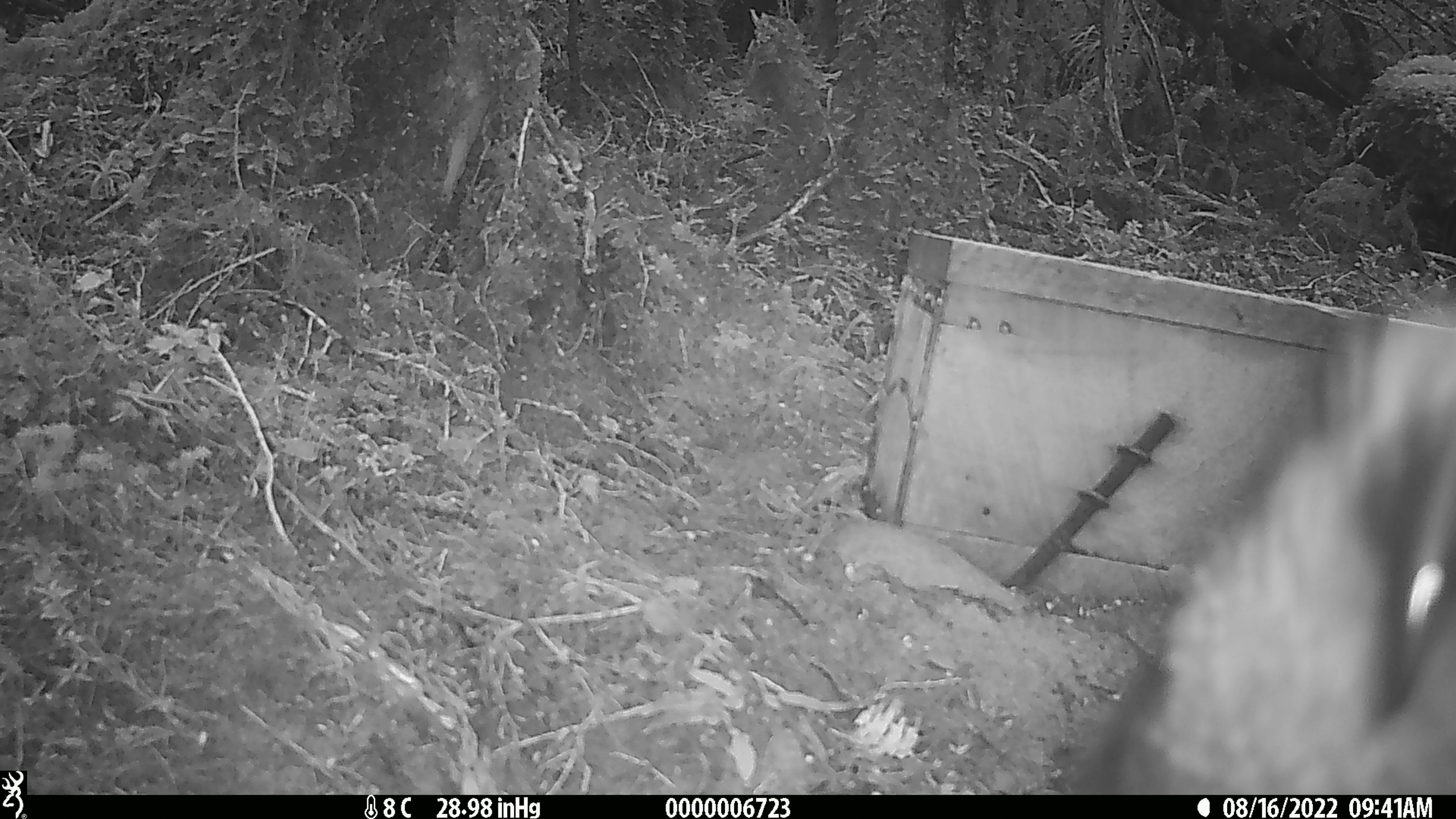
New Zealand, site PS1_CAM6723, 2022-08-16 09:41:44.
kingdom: Animalia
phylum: Chordata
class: Aves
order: Psittaciformes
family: Strigopidae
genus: Nestor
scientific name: Nestor notabilis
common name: kea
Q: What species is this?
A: Kea (Nestor notabilis).